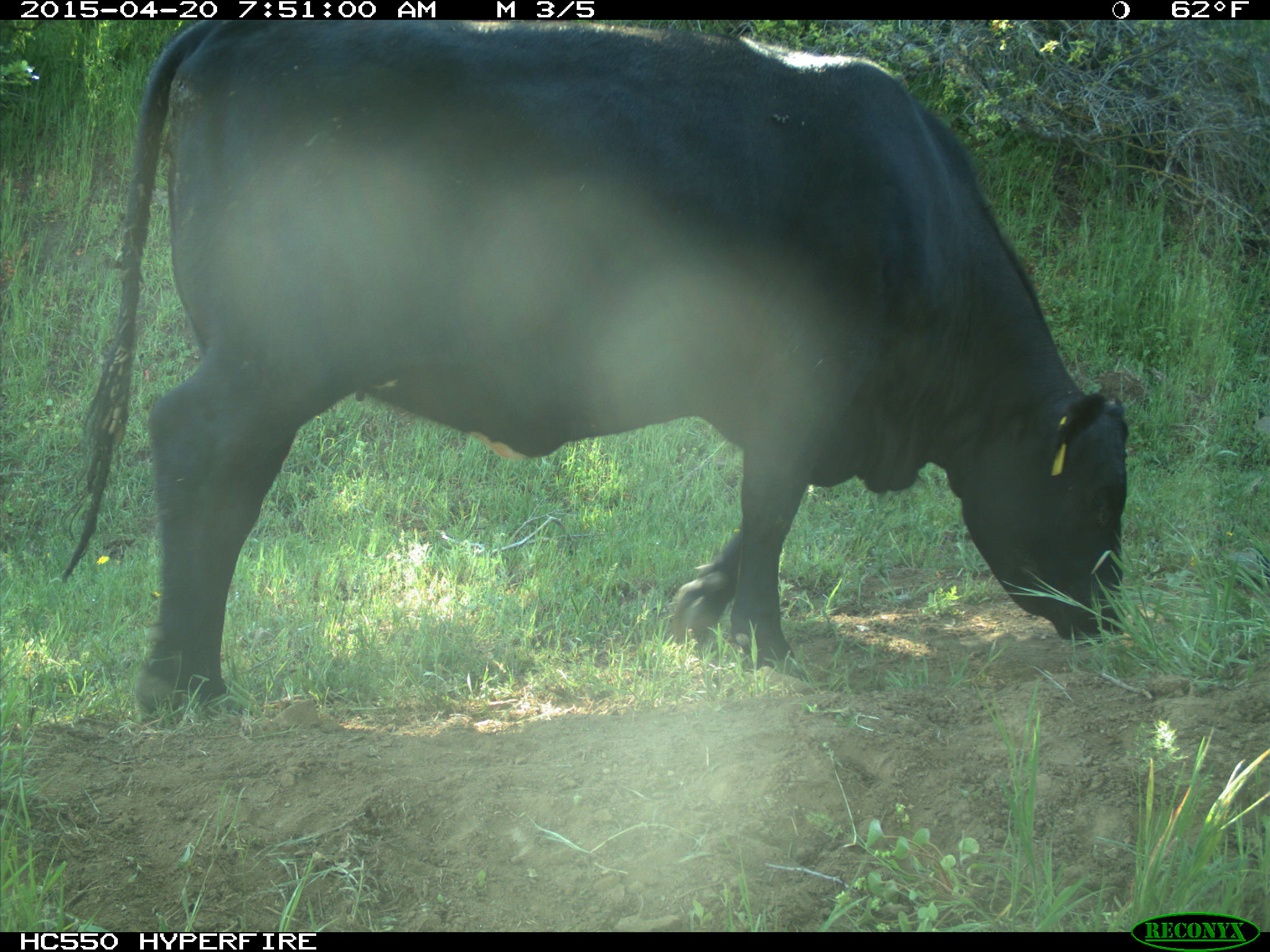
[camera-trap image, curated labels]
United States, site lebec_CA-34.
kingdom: Animalia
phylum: Chordata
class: Mammalia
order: Artiodactyla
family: Bovidae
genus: Bos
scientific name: Bos taurus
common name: domestic cow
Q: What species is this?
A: Bos taurus (domestic cow).